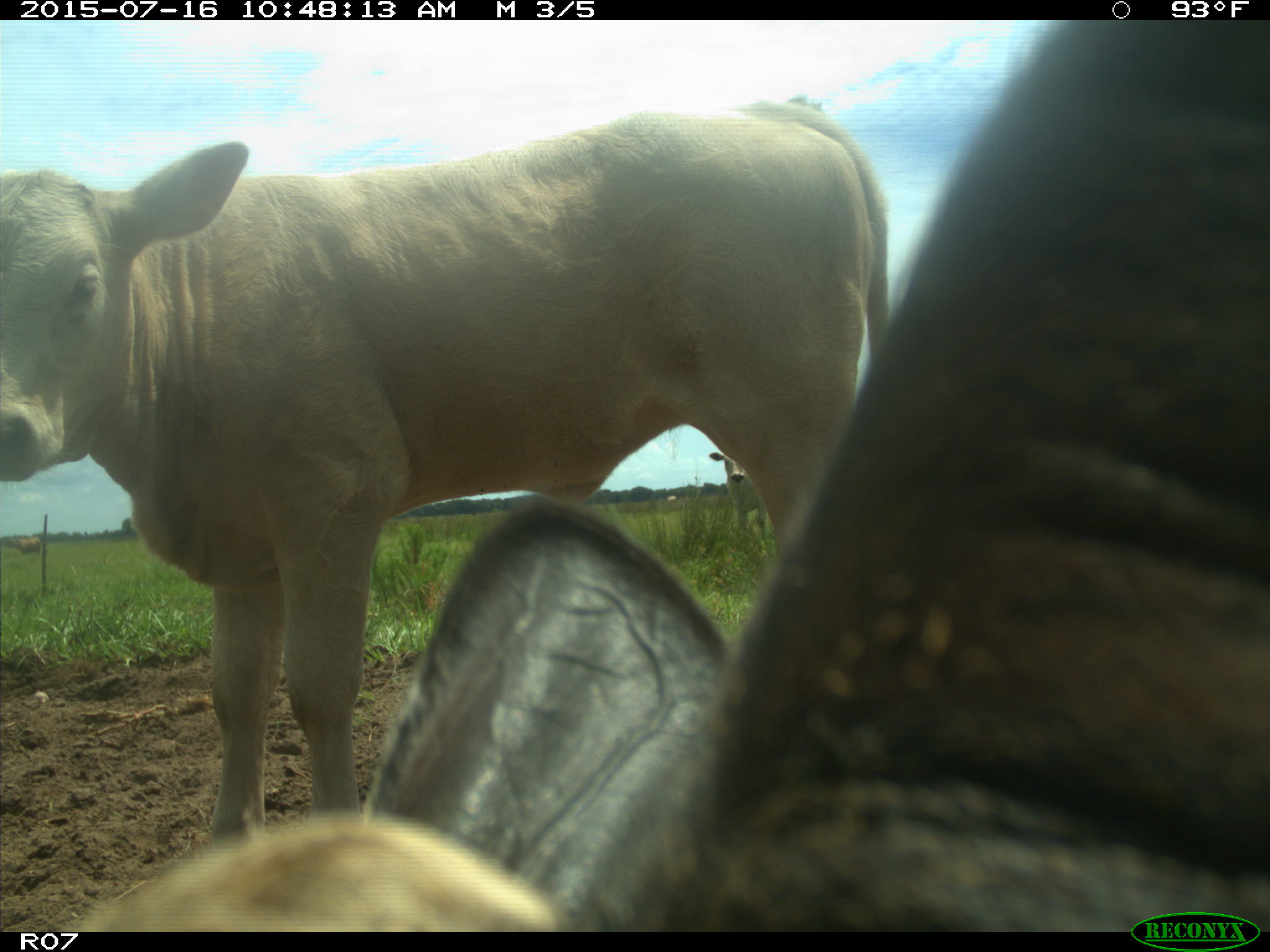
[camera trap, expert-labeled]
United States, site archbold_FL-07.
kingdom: Animalia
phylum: Chordata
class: Mammalia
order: Artiodactyla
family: Bovidae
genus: Bos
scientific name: Bos taurus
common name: domestic cow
Bos taurus (domestic cow).